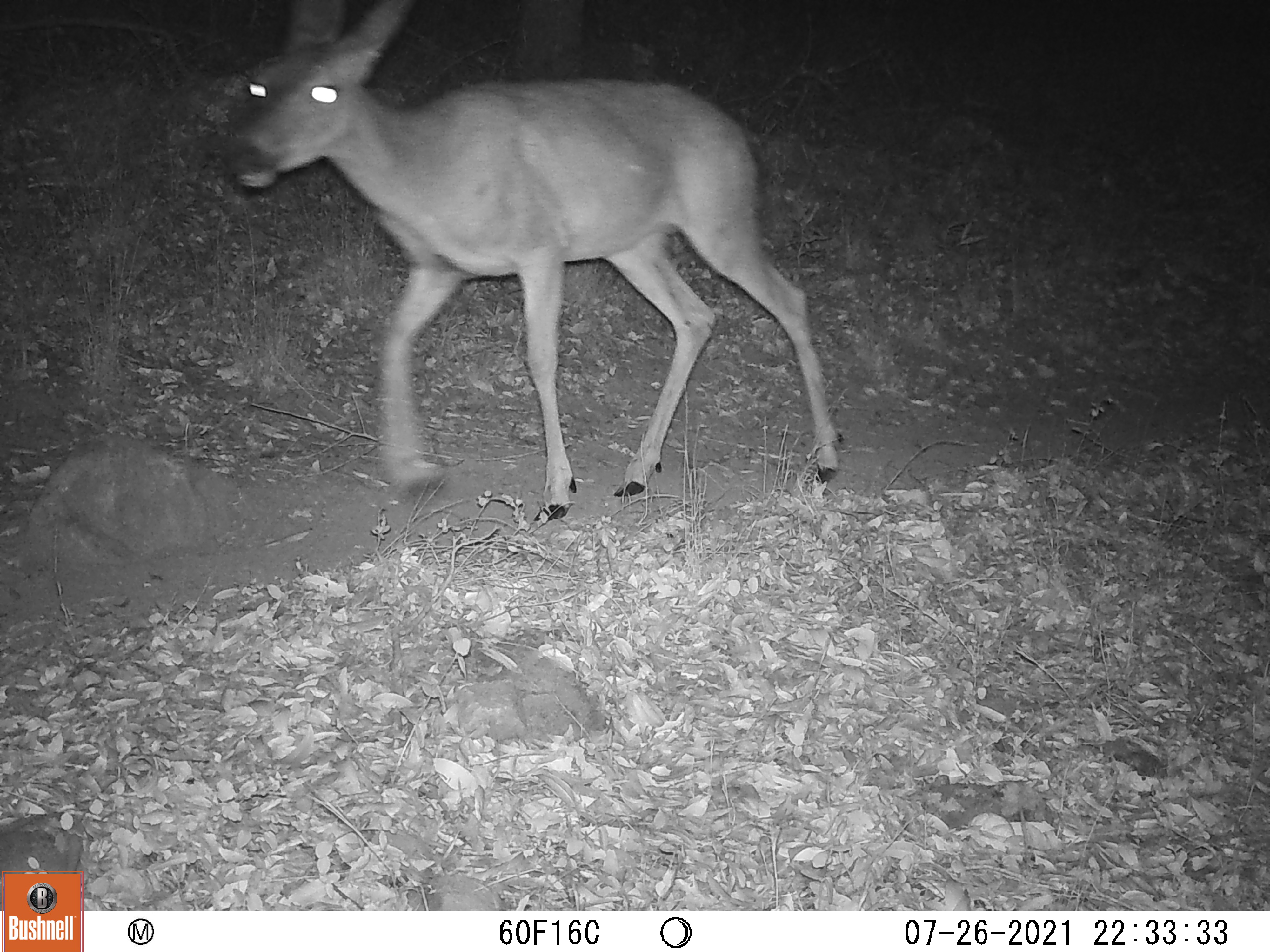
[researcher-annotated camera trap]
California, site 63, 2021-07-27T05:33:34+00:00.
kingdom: Animalia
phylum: Chordata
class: Mammalia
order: Artiodactyla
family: Cervidae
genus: Odocoileus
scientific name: Odocoileus hemionus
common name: mule deer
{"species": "mule deer (Odocoileus hemionus)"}